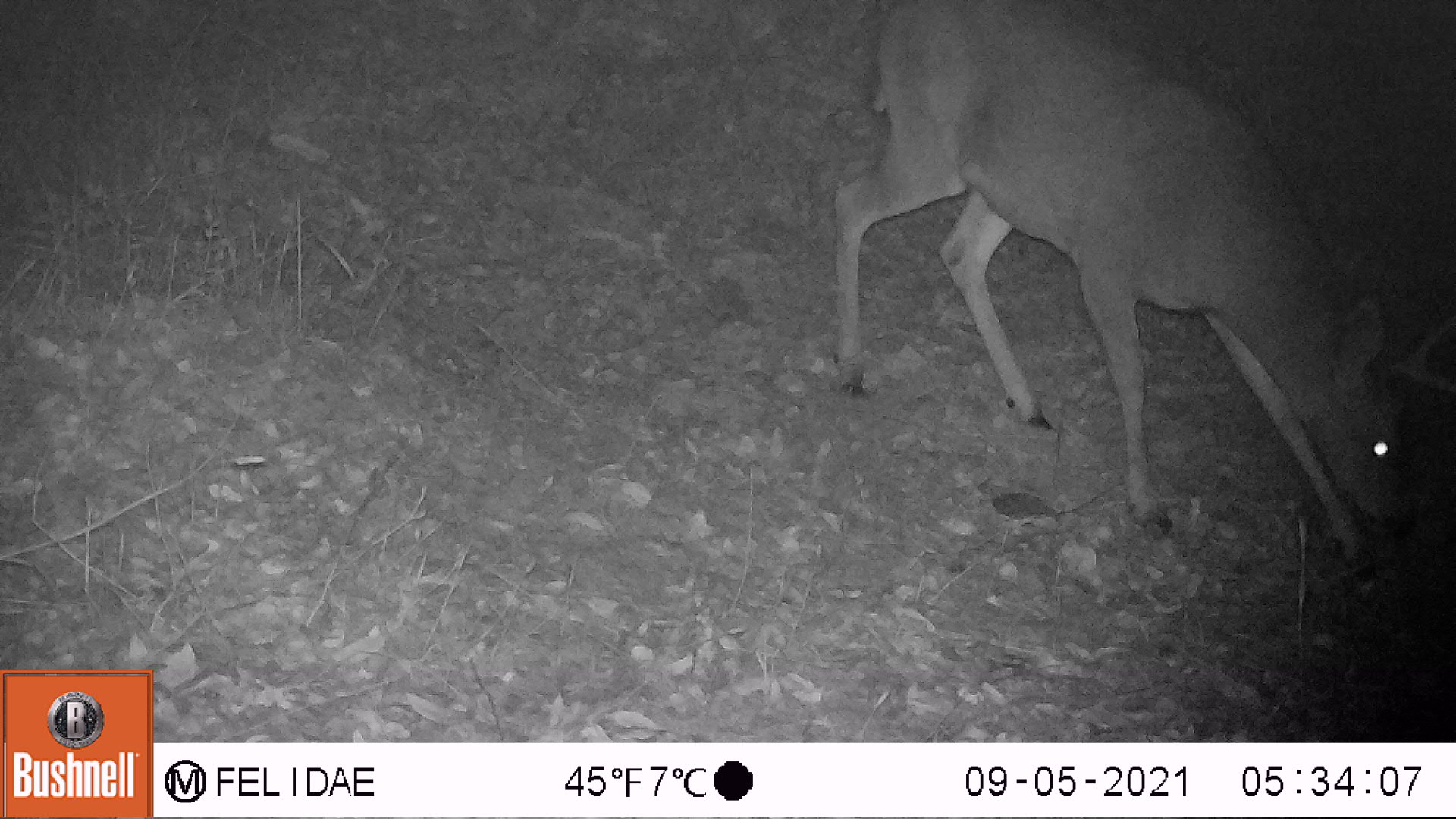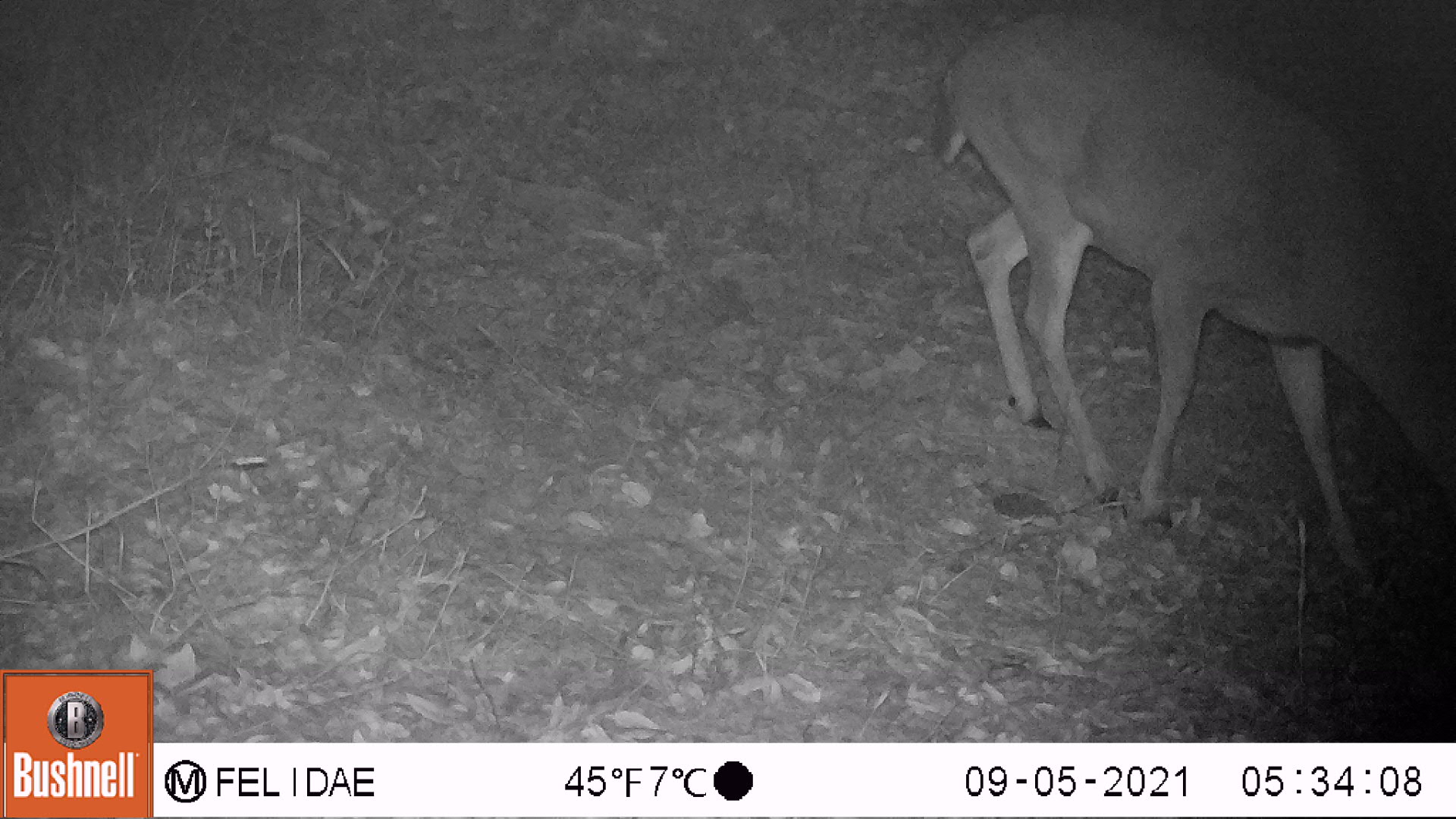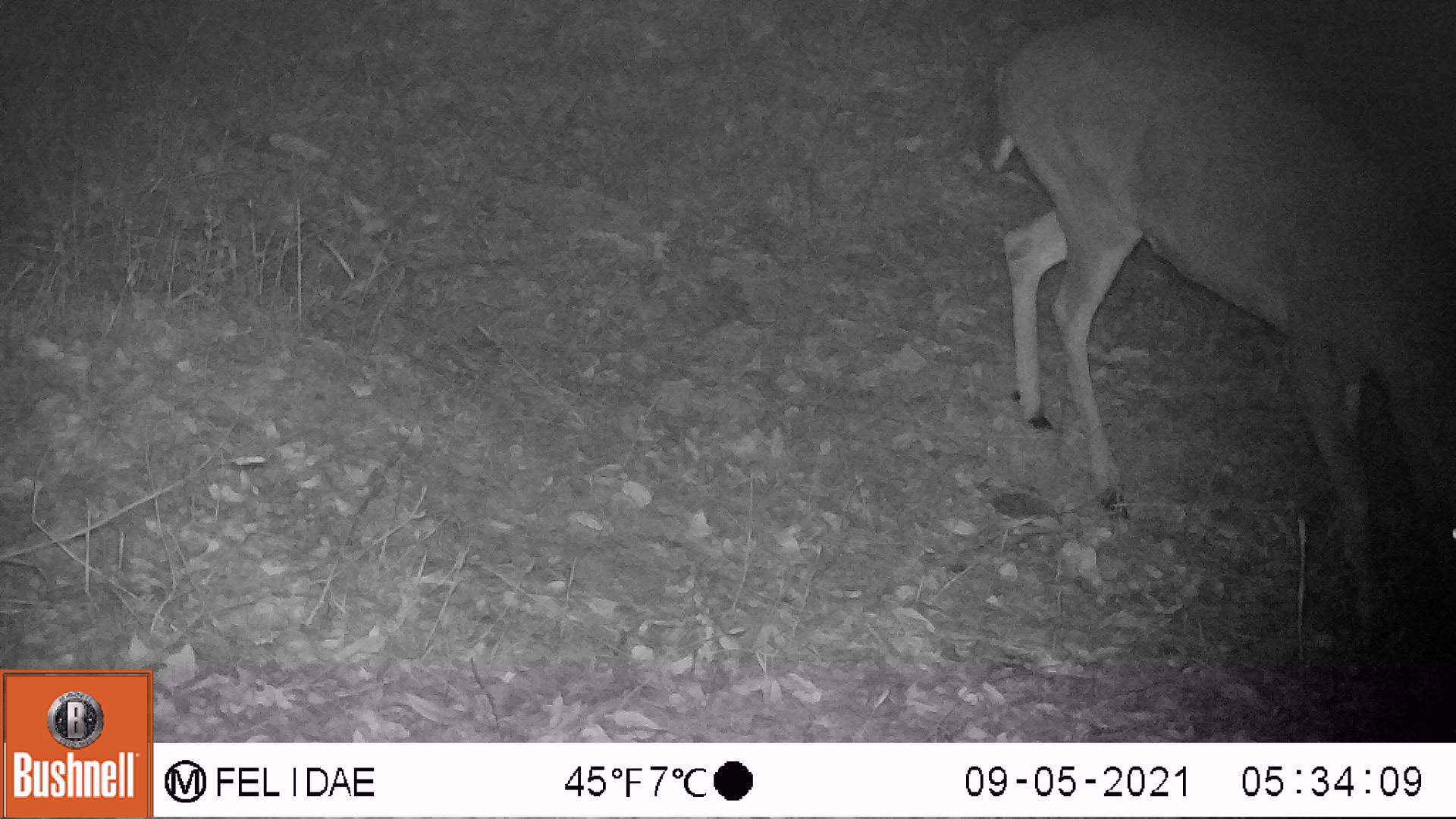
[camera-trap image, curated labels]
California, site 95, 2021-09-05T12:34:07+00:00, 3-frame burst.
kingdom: Animalia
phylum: Chordata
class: Mammalia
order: Artiodactyla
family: Cervidae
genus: Odocoileus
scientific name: Odocoileus hemionus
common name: mule deer